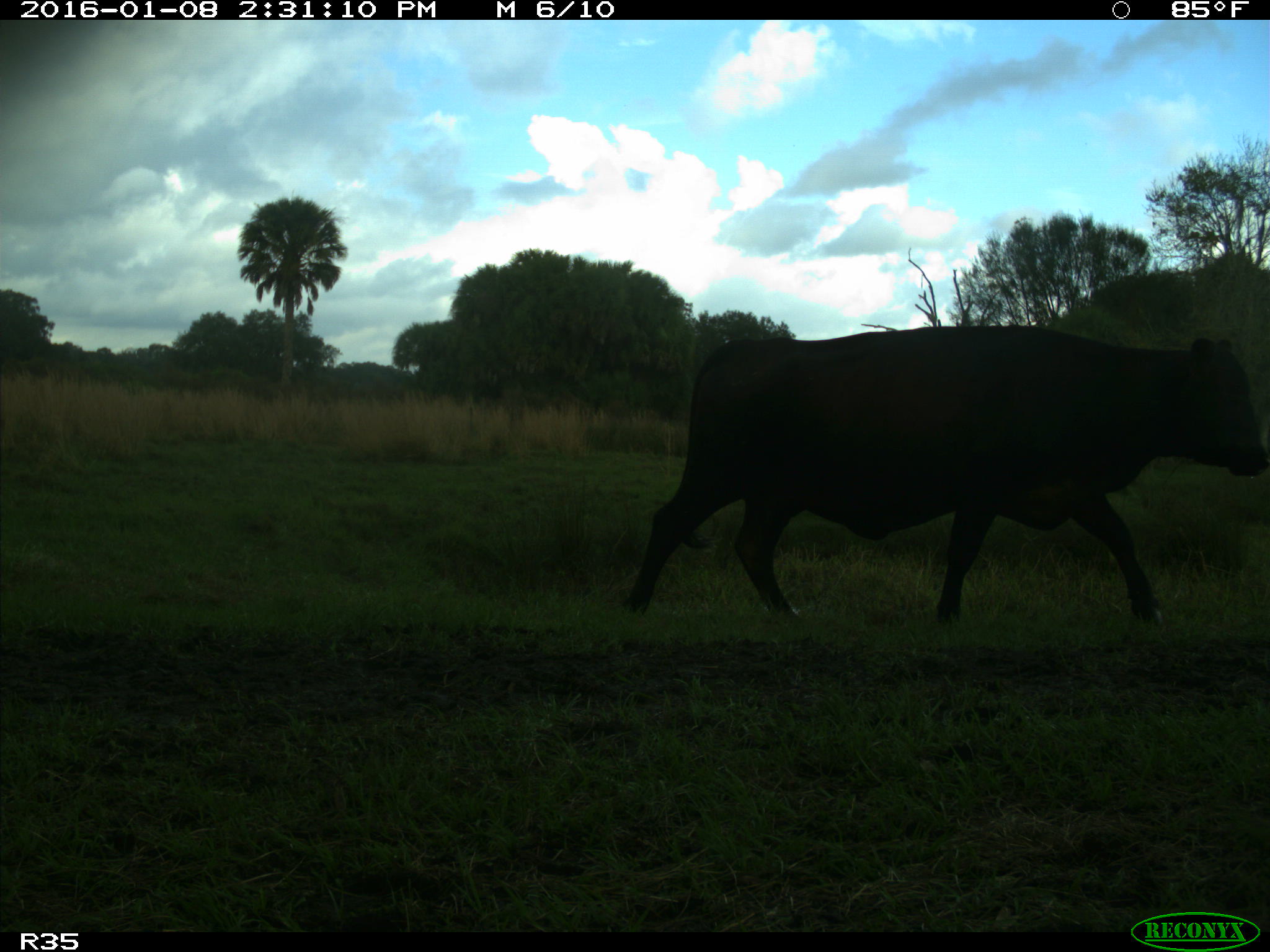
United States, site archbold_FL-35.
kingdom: Animalia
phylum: Chordata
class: Mammalia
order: Artiodactyla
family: Bovidae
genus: Bos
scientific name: Bos taurus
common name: domestic cow